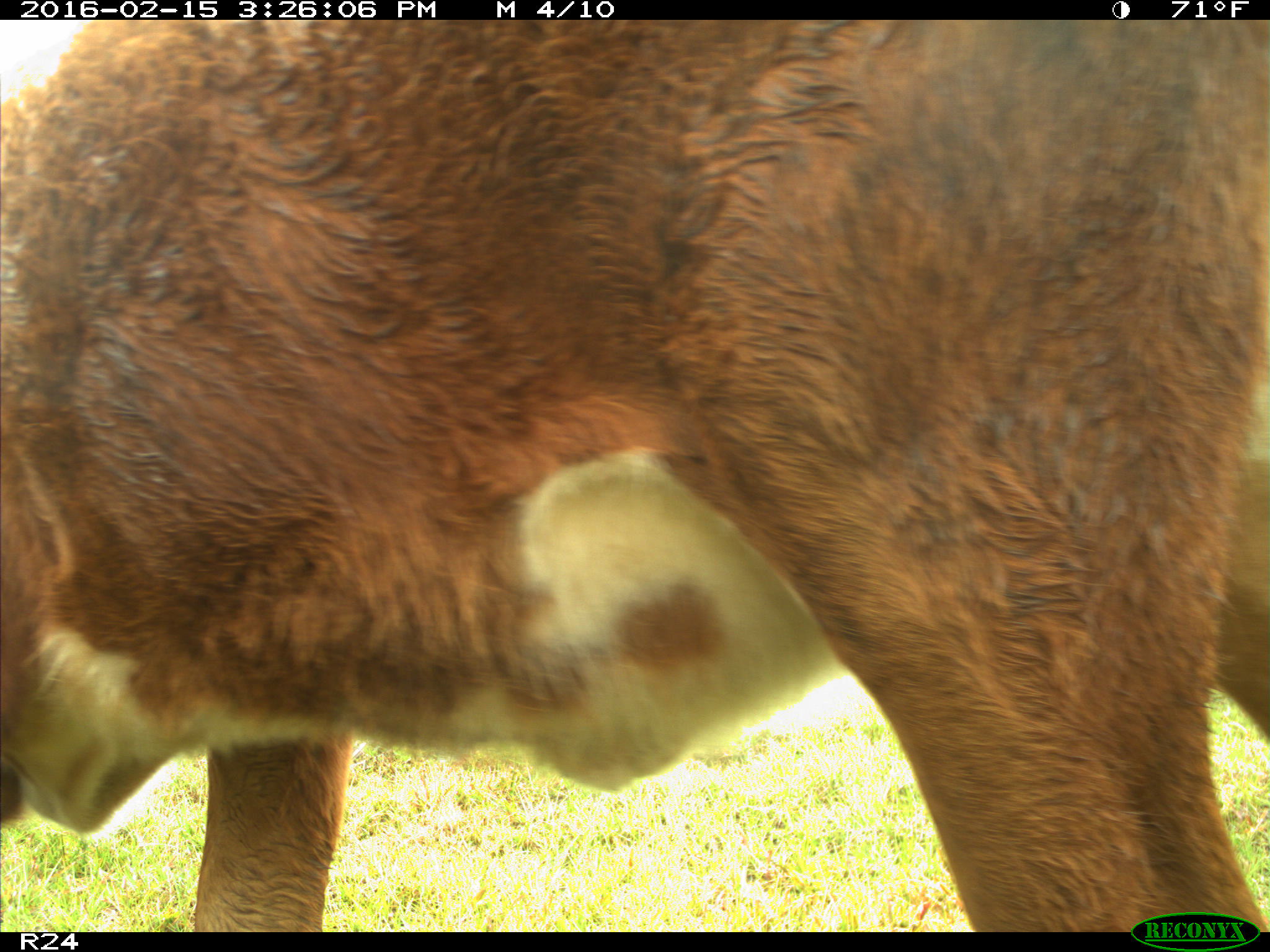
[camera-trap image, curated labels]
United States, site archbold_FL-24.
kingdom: Animalia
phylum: Chordata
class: Mammalia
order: Artiodactyla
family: Bovidae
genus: Bos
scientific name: Bos taurus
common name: domestic cow